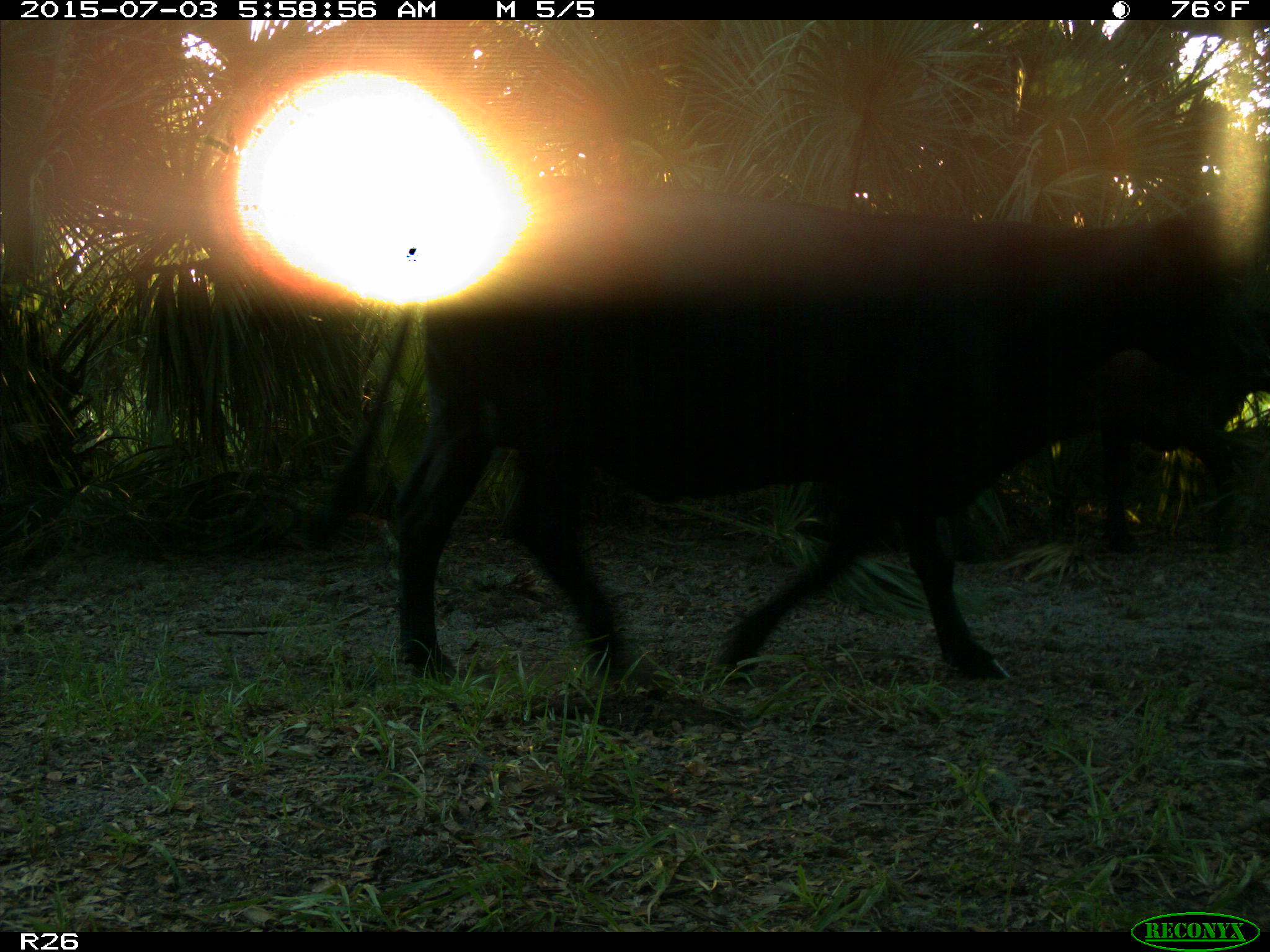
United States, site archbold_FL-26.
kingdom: Animalia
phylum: Chordata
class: Mammalia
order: Artiodactyla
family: Bovidae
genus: Bos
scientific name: Bos taurus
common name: domestic cow